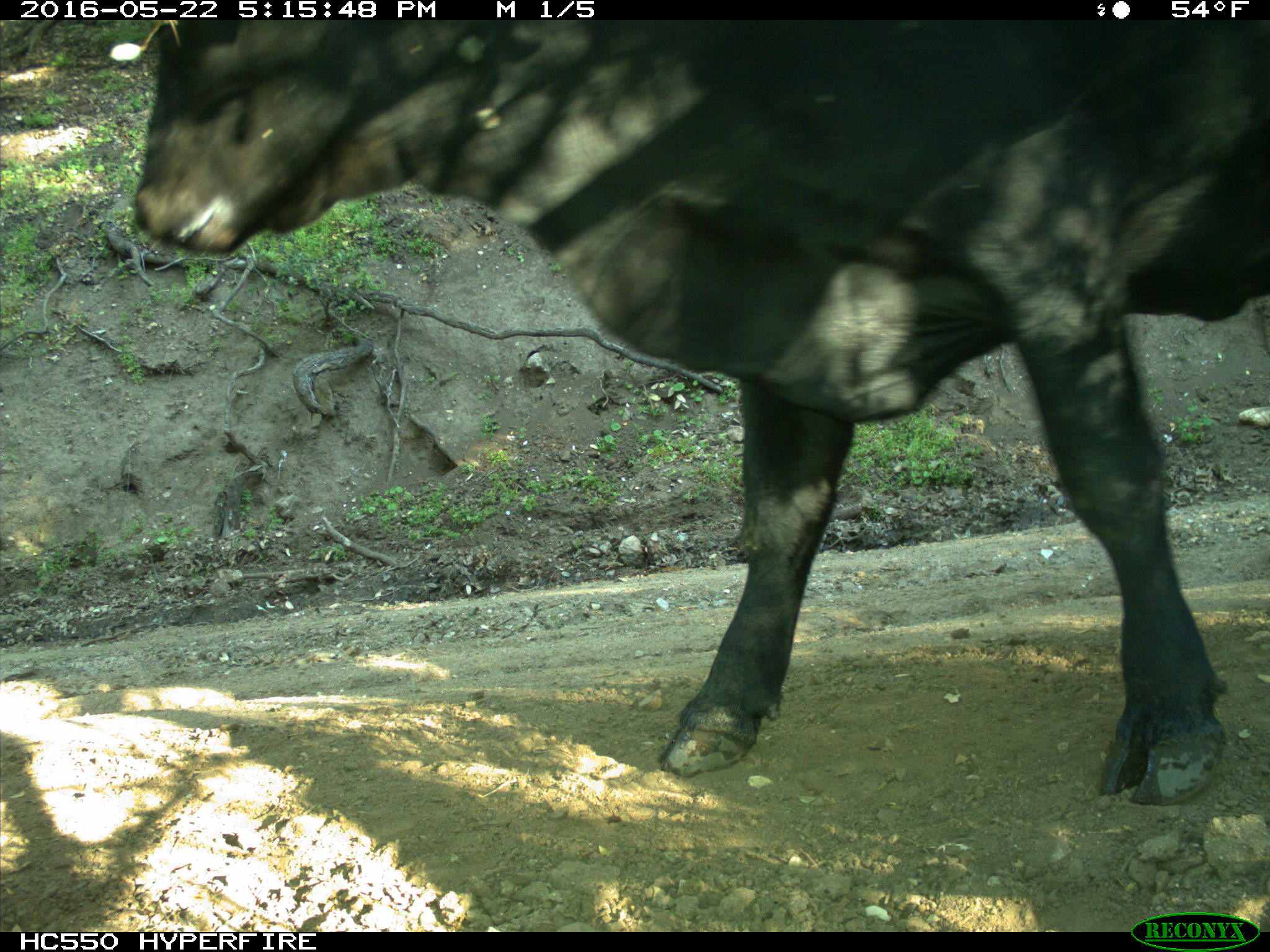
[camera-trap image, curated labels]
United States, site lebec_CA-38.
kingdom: Animalia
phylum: Chordata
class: Mammalia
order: Artiodactyla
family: Bovidae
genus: Bos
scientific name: Bos taurus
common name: domestic cow